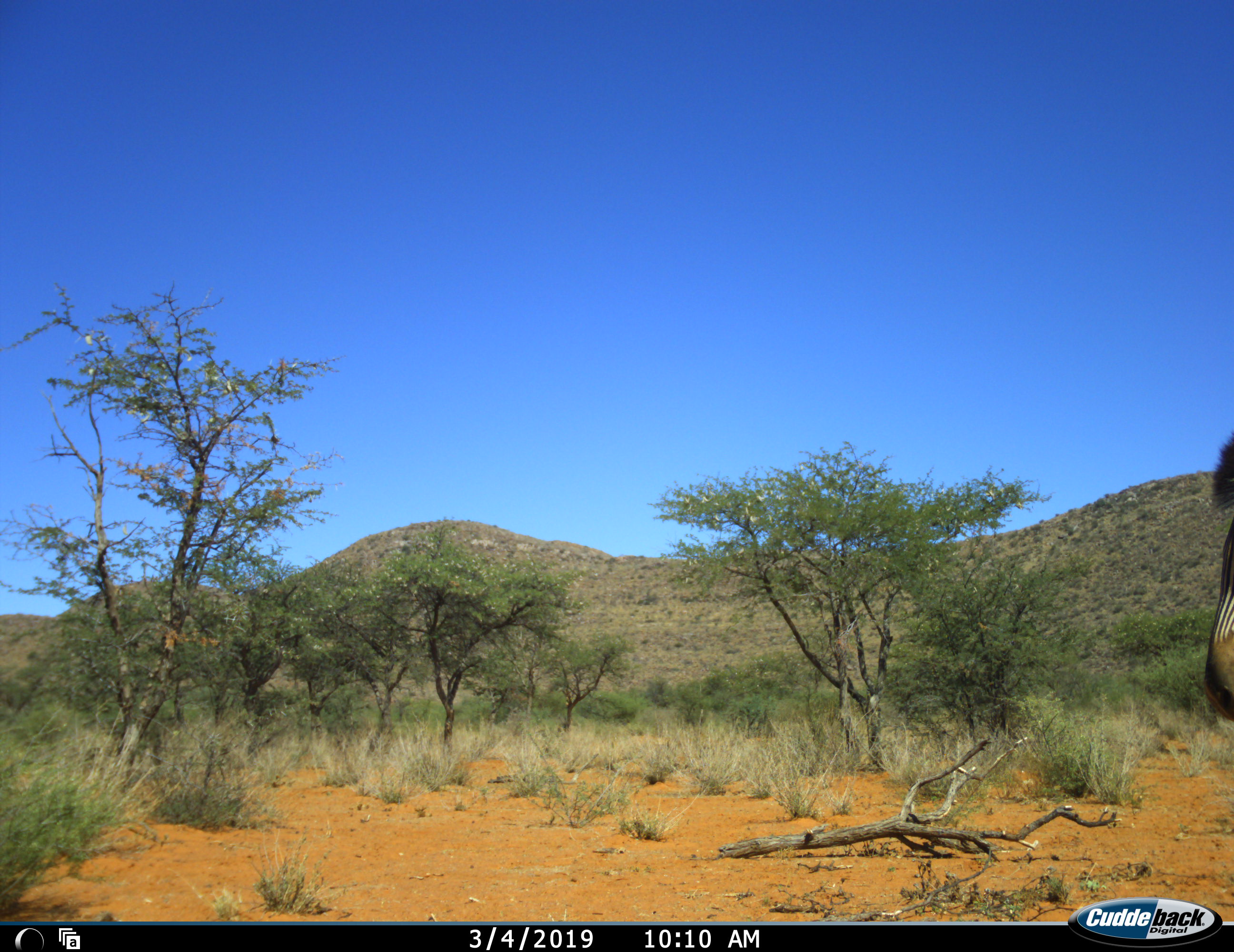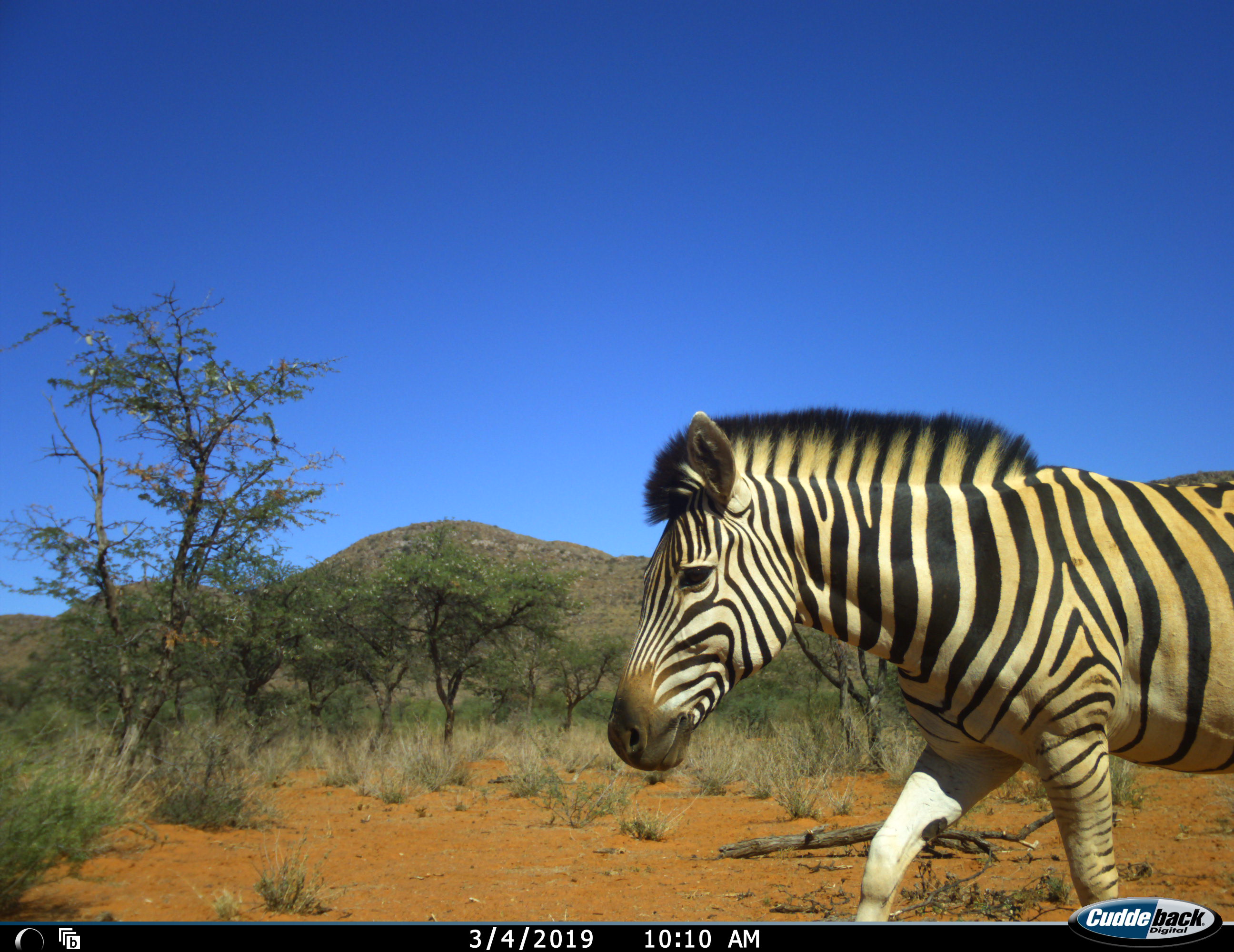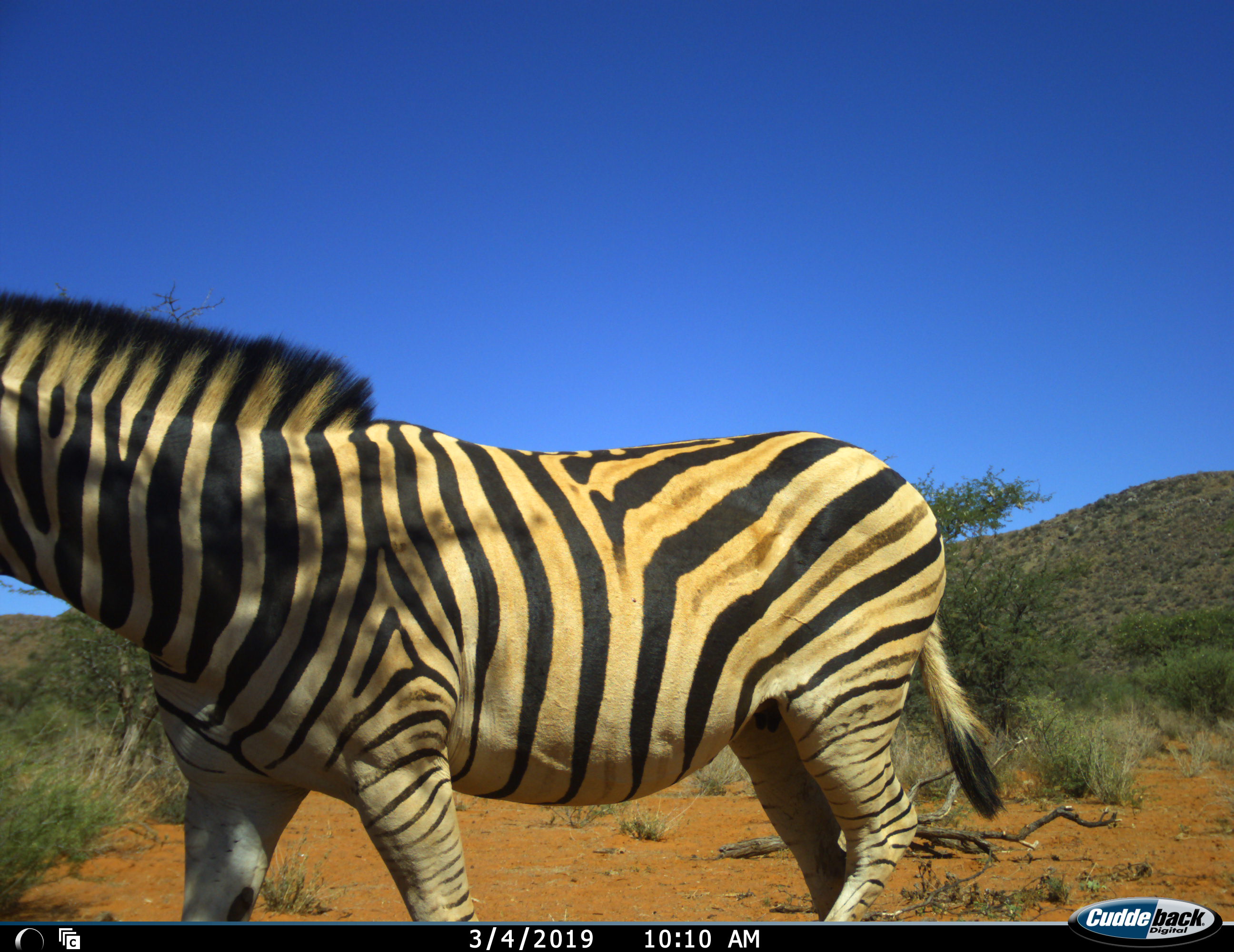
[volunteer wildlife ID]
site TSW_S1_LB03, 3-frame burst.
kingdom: Animalia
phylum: Chordata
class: Mammalia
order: Perissodactyla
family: Equidae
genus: Equus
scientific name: Equus quagga burchellii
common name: burchell's zebra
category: zebraburchells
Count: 1.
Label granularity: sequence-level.